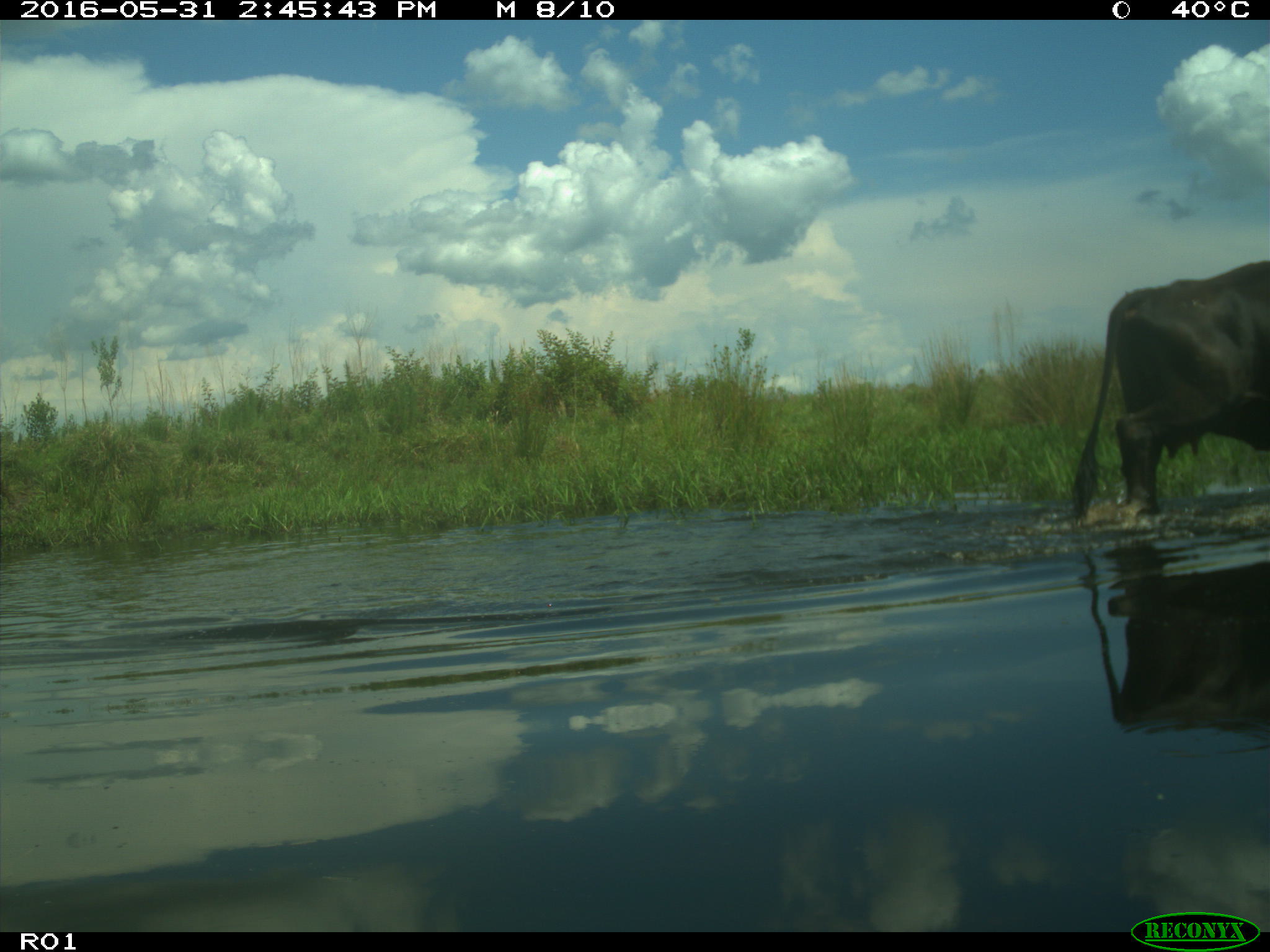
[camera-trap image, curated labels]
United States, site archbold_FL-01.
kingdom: Animalia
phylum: Chordata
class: Mammalia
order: Artiodactyla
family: Bovidae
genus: Bos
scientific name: Bos taurus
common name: domestic cow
Bos taurus (domestic cow).